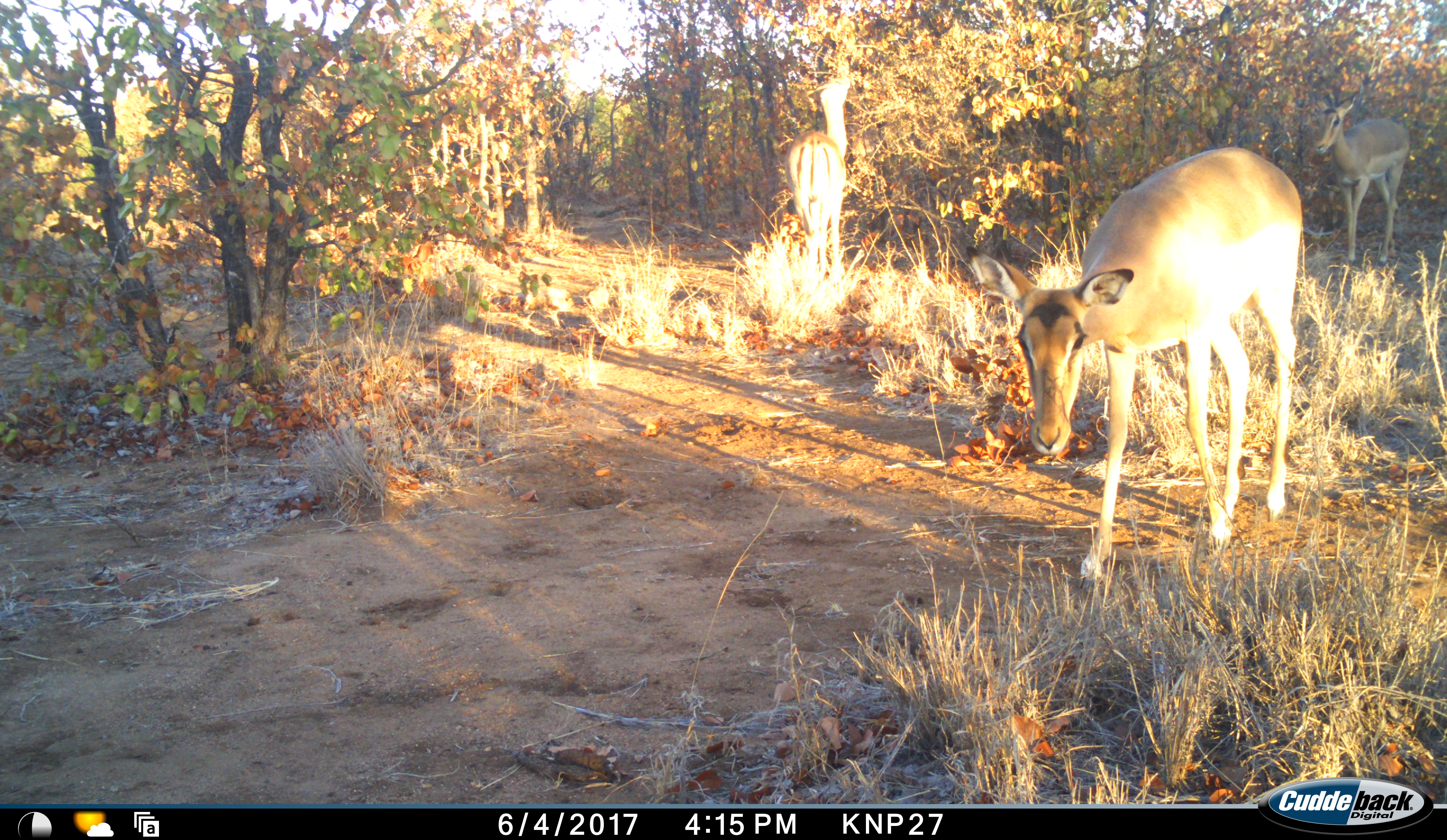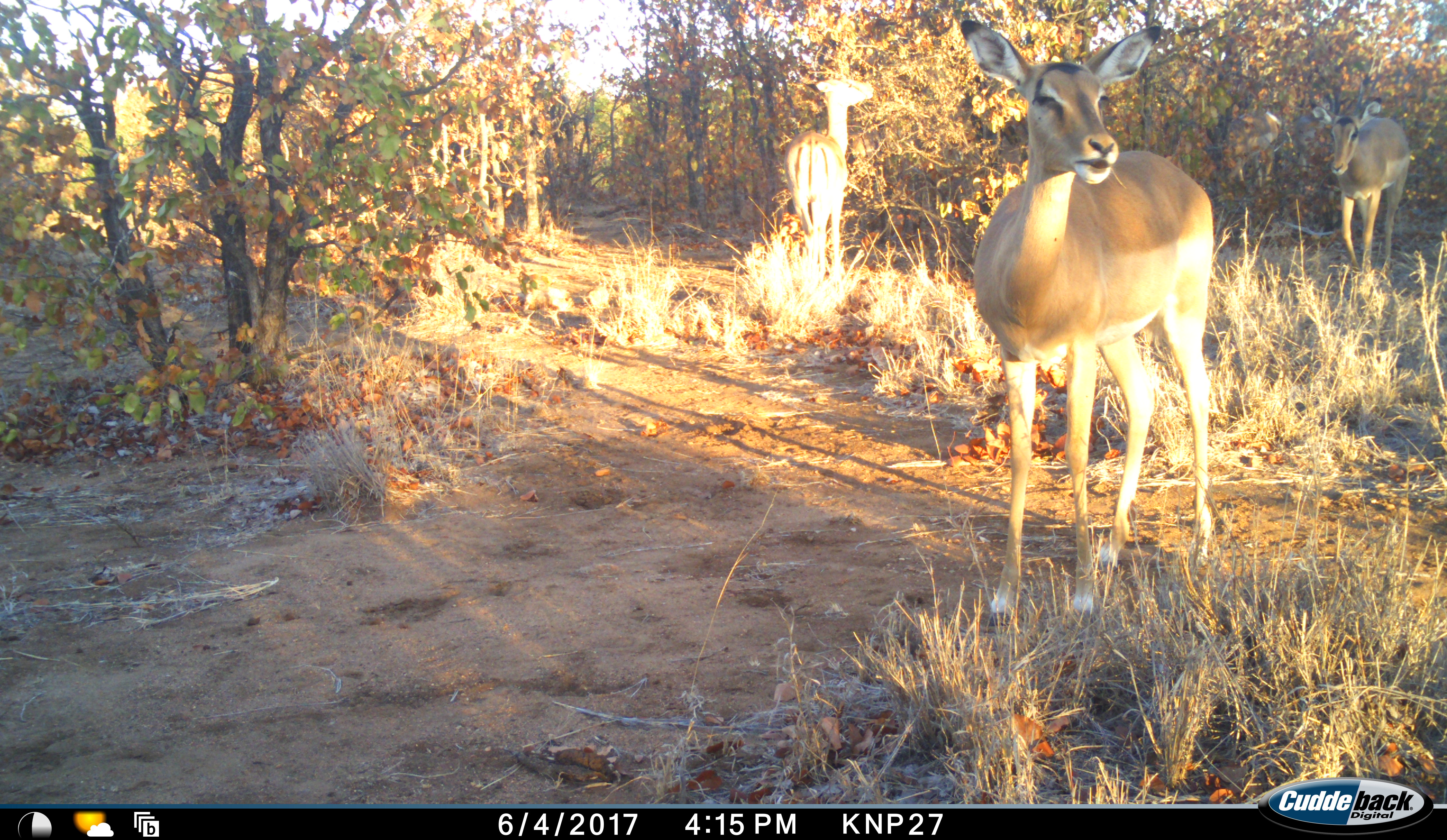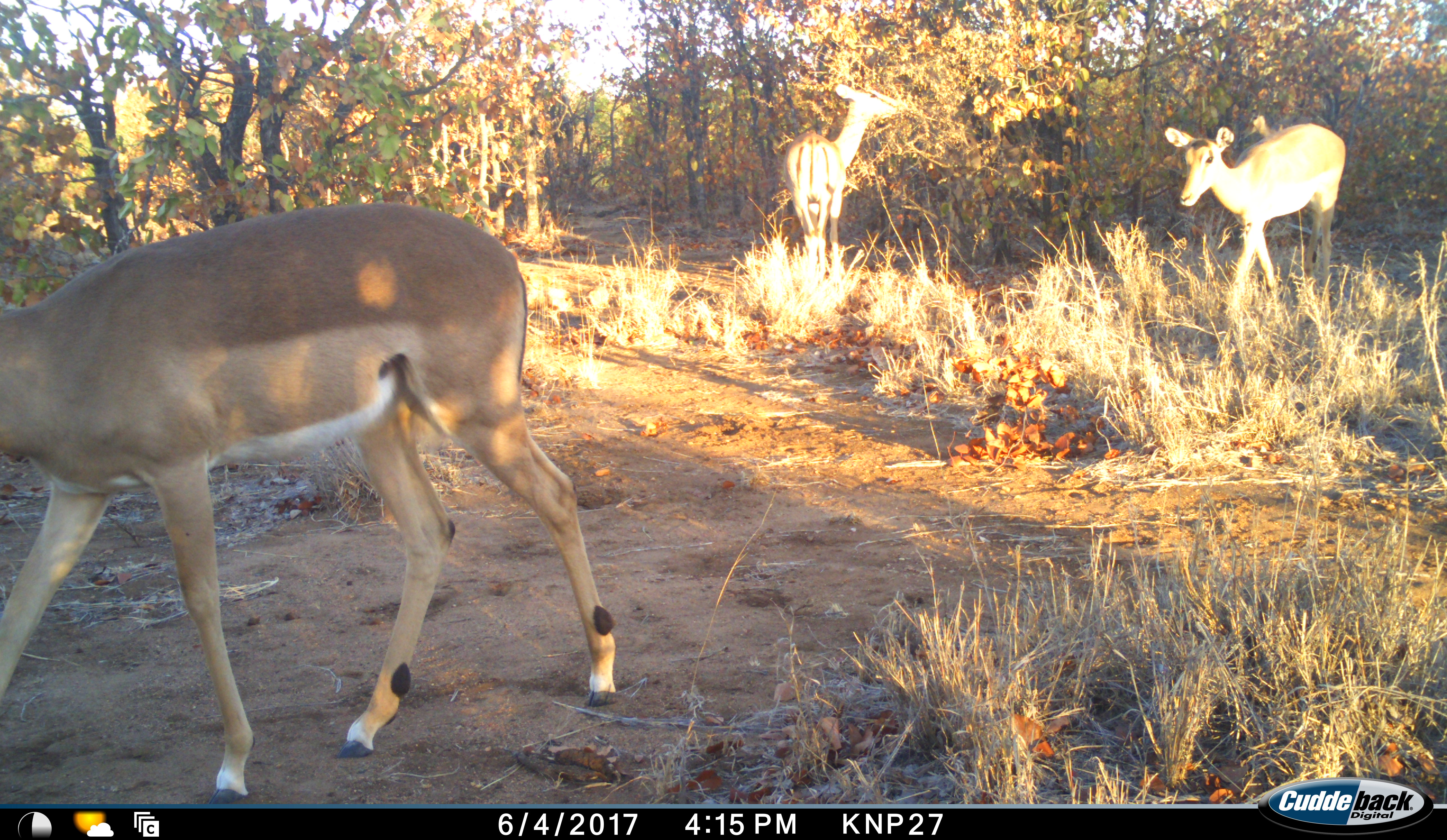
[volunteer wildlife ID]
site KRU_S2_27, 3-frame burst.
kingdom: Animalia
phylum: Chordata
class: Mammalia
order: Artiodactyla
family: Bovidae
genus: Aepyceros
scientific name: Aepyceros melampus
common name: impala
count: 3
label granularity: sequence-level